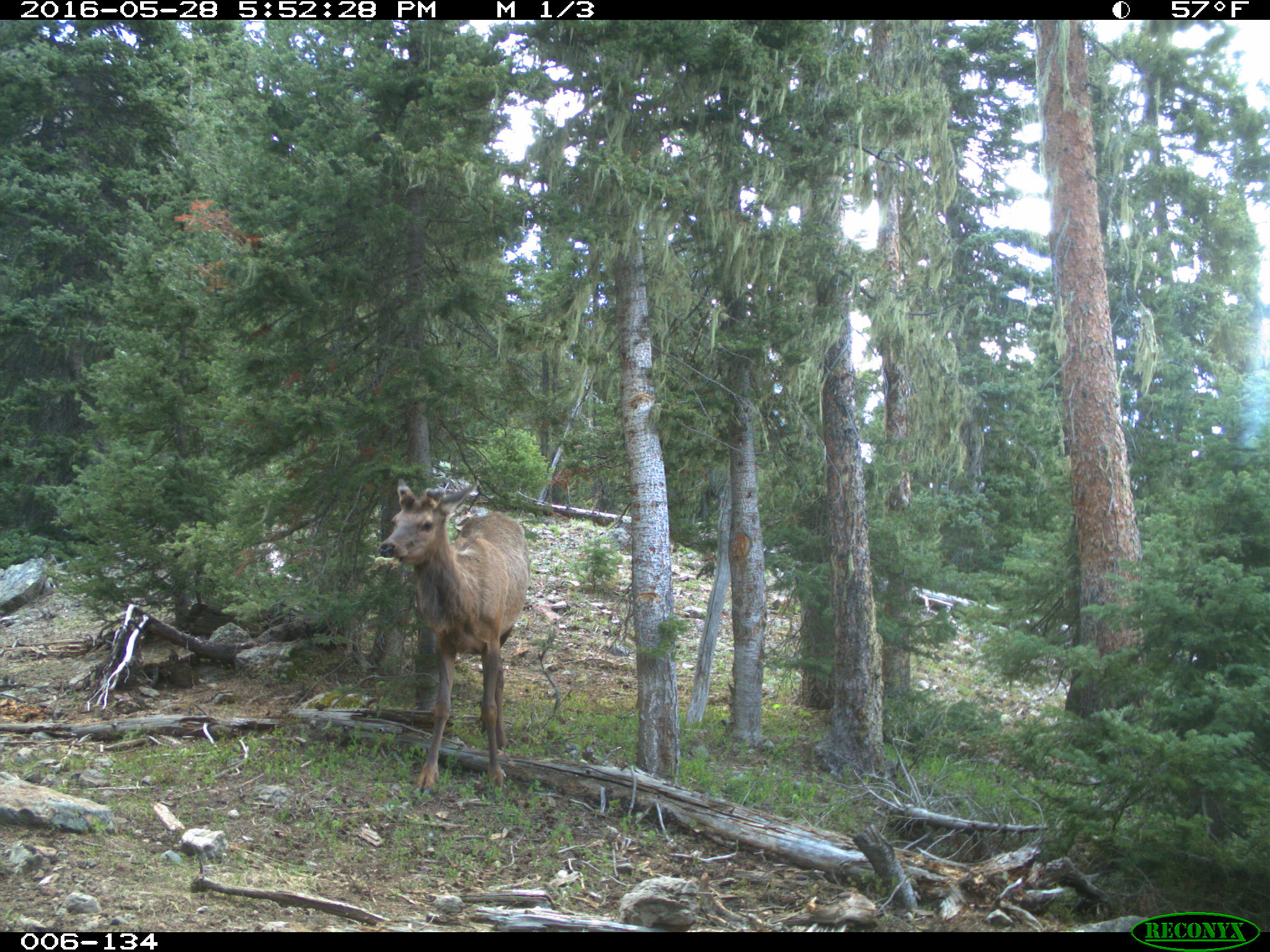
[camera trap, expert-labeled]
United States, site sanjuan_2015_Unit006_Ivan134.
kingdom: Animalia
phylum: Chordata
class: Mammalia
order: Artiodactyla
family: Cervidae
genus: Cervus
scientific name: Cervus elaphus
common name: red deer